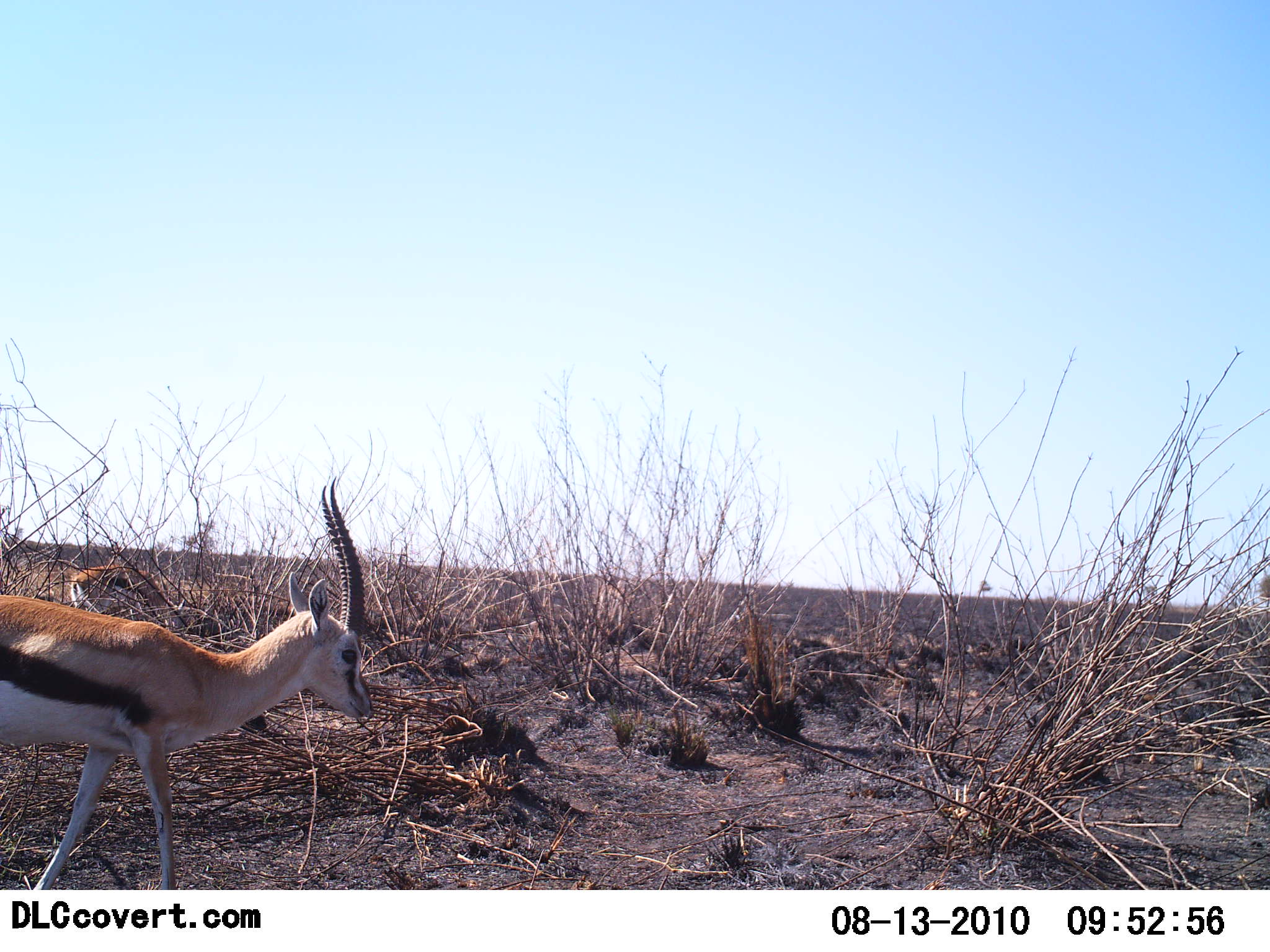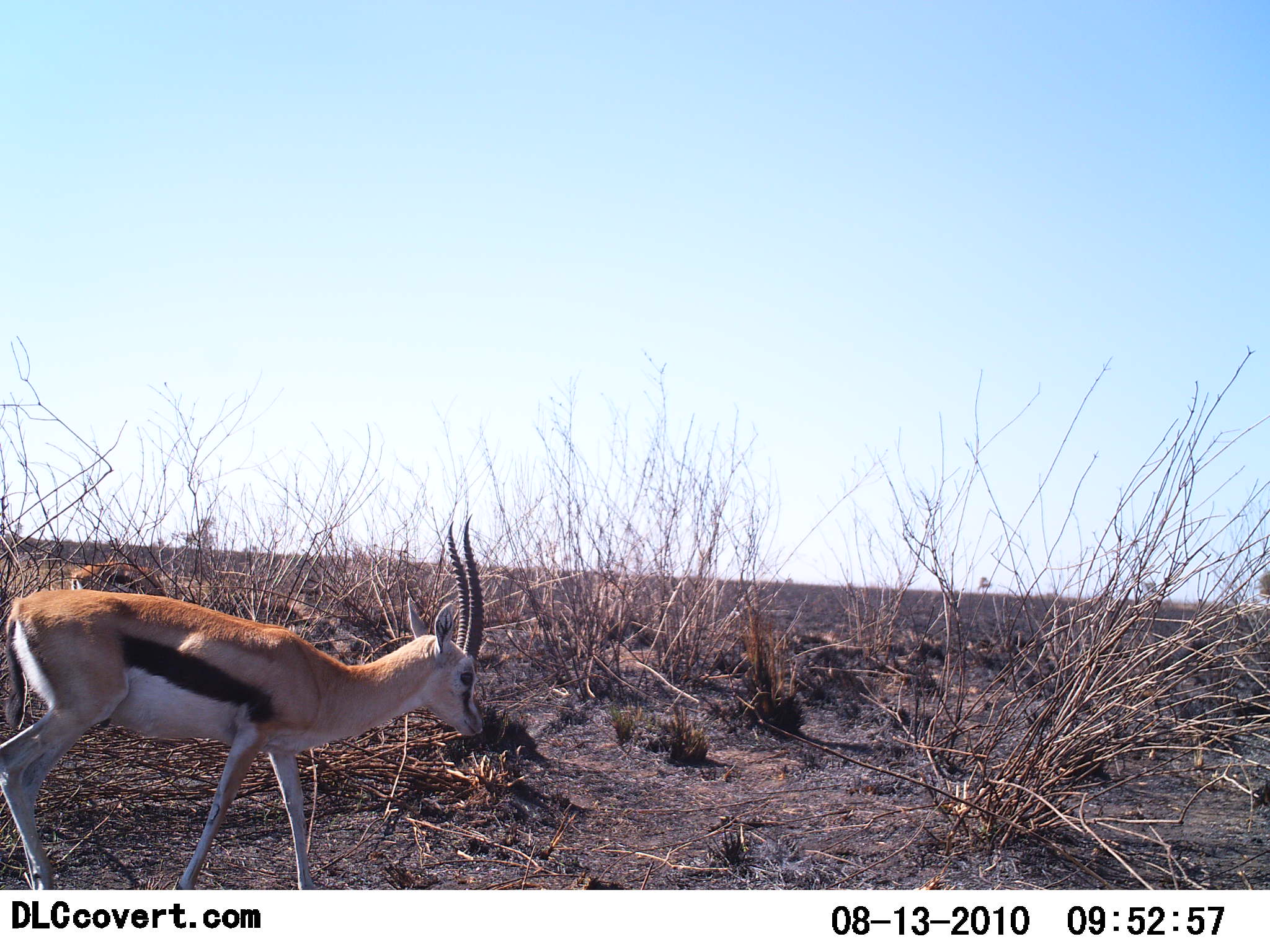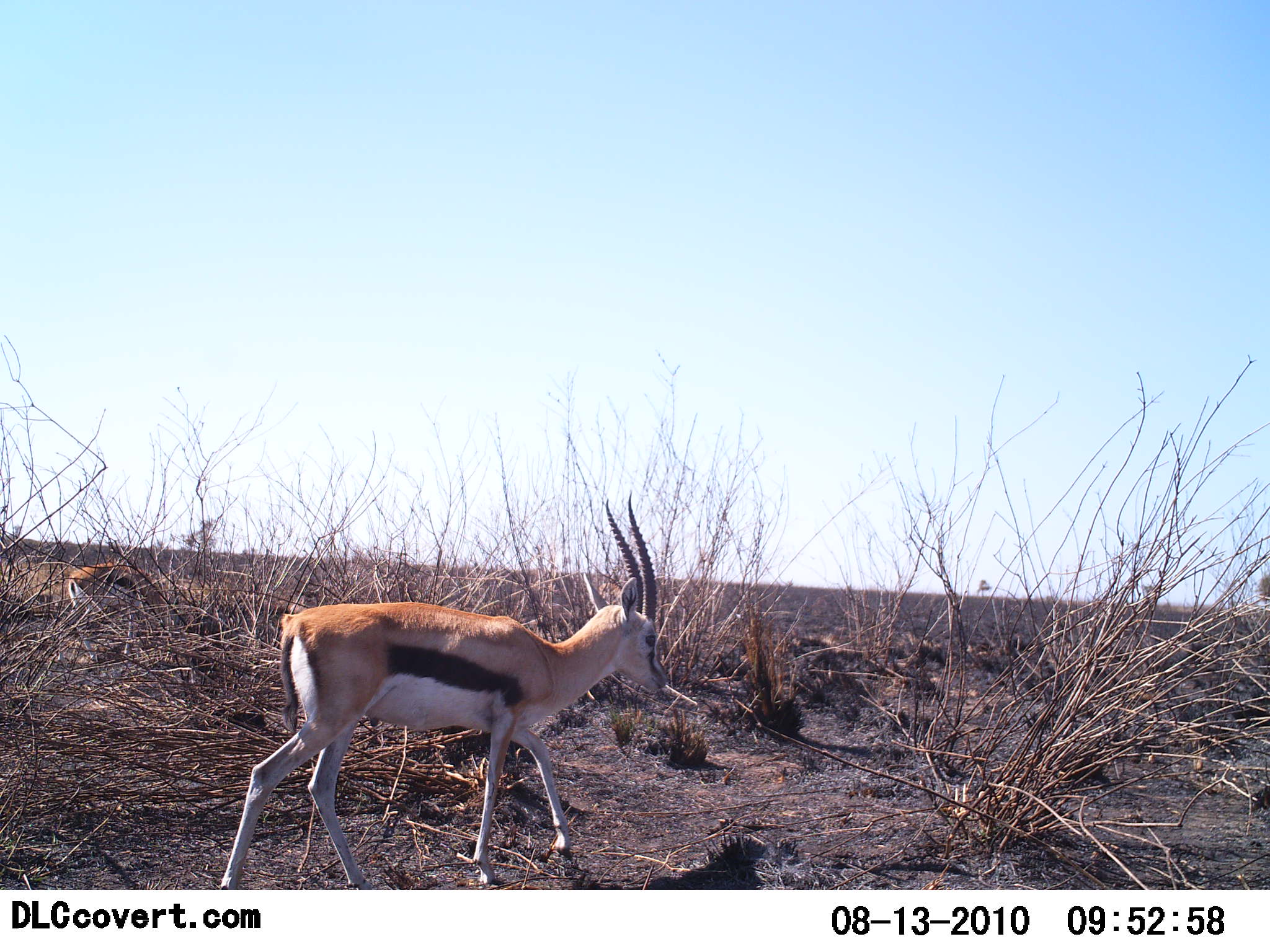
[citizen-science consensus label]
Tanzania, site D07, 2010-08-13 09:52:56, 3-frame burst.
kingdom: Animalia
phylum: Chordata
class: Mammalia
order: Artiodactyla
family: Bovidae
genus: Eudorcas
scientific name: Eudorcas thomsonii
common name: thomson's gazelle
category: gazellethomsons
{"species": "gazellethomsons (thomson's gazelle) (Eudorcas thomsonii)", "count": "1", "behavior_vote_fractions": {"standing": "15%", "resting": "0%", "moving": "100%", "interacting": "0%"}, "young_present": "0%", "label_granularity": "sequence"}